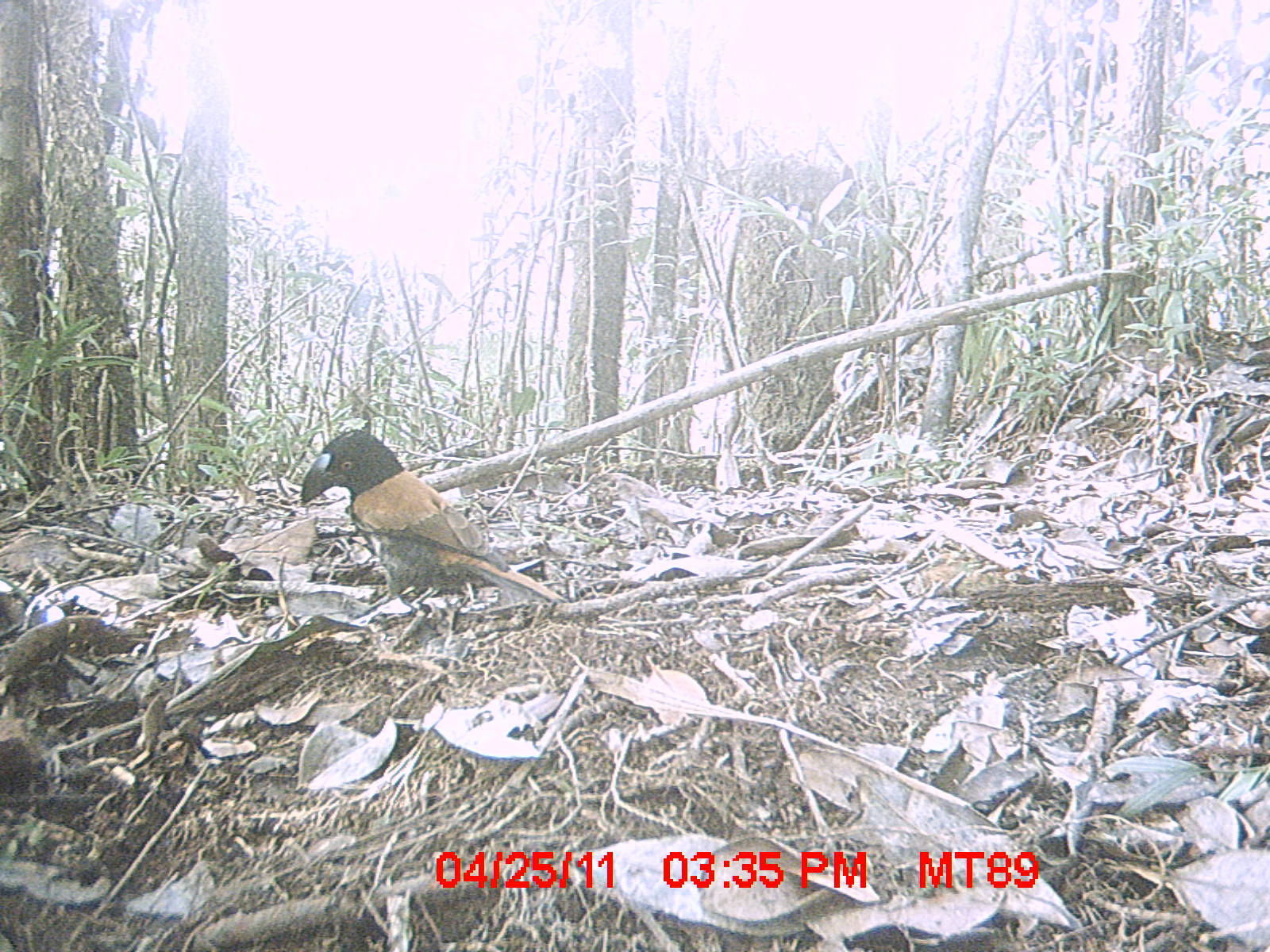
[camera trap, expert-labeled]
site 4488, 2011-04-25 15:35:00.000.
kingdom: Animalia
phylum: Chordata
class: Aves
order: Passeriformes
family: Vangidae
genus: Euryceros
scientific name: Euryceros prevostii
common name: helmet vanga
Euryceros prevostii (helmet vanga), count 1.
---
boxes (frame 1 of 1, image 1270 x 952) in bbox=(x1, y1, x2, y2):
euryceros prevostii: bbox=(298, 426, 566, 619)